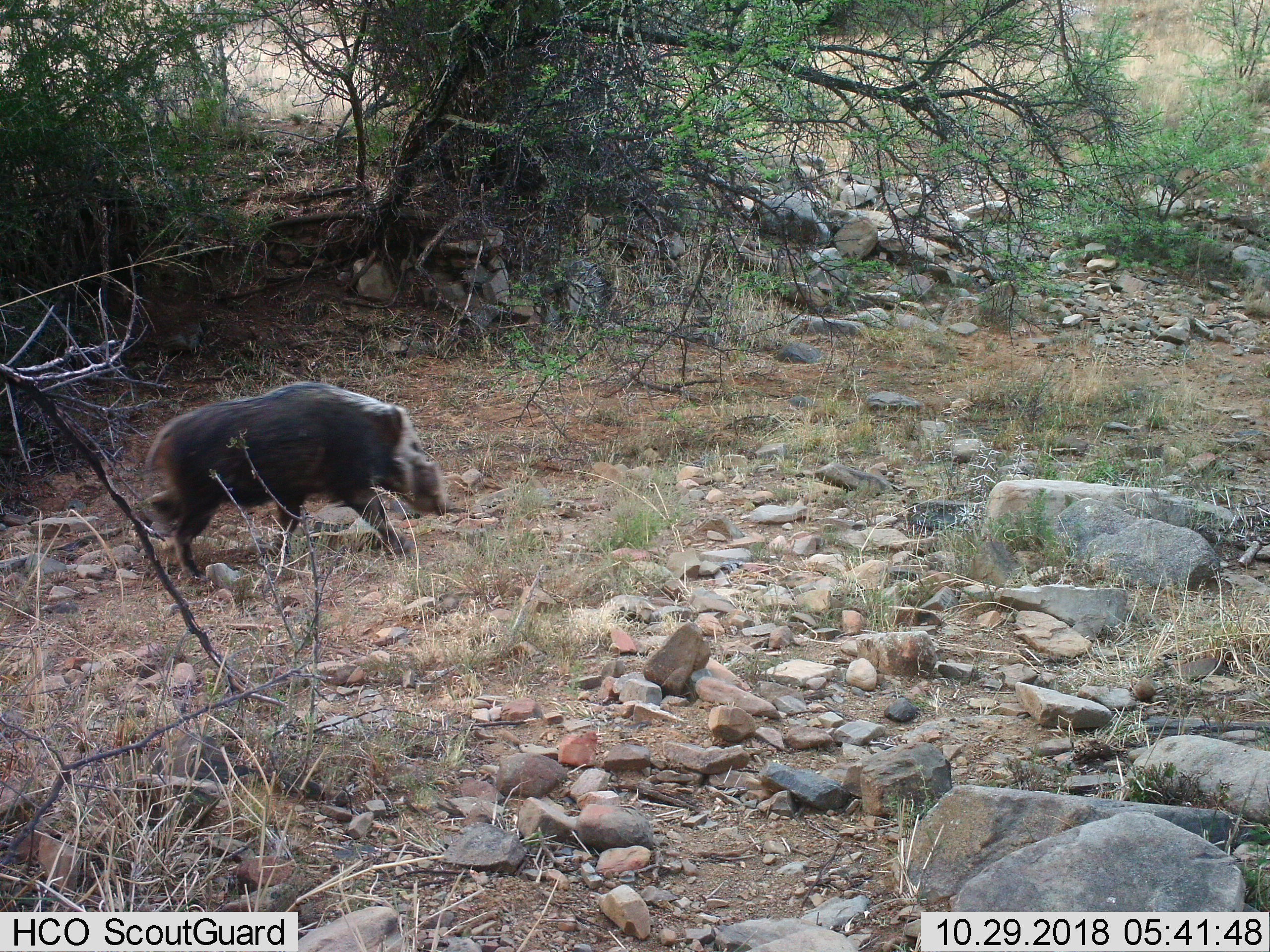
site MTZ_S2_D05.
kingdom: Animalia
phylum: Chordata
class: Mammalia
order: Artiodactyla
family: Suidae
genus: Potamochoerus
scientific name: Potamochoerus larvatus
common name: bushpig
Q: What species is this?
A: Bushpig (Potamochoerus larvatus).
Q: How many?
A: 1.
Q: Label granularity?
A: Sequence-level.